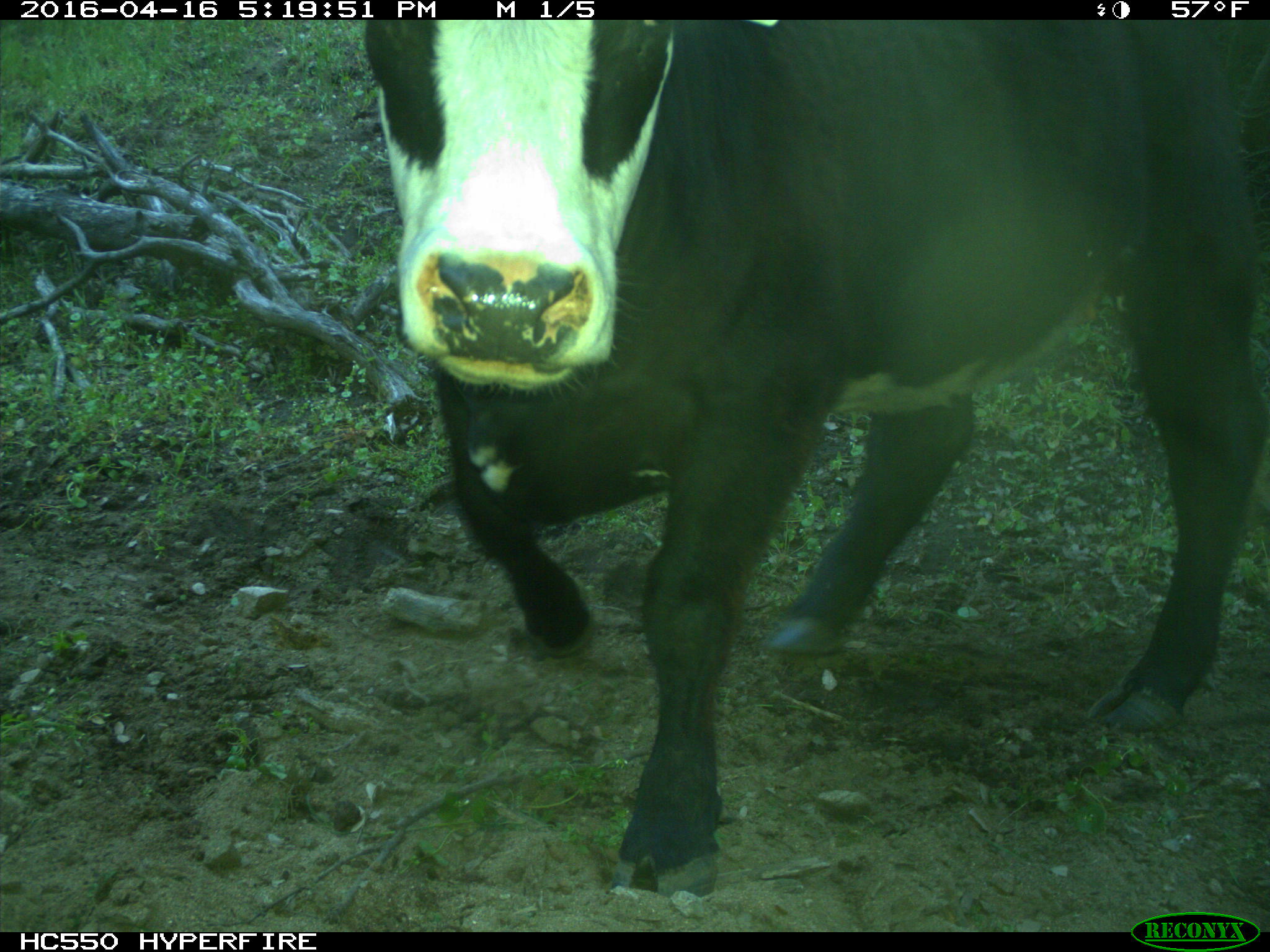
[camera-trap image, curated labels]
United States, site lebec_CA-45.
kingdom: Animalia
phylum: Chordata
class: Mammalia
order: Artiodactyla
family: Bovidae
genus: Bos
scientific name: Bos taurus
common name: domestic cow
Bos taurus (domestic cow).